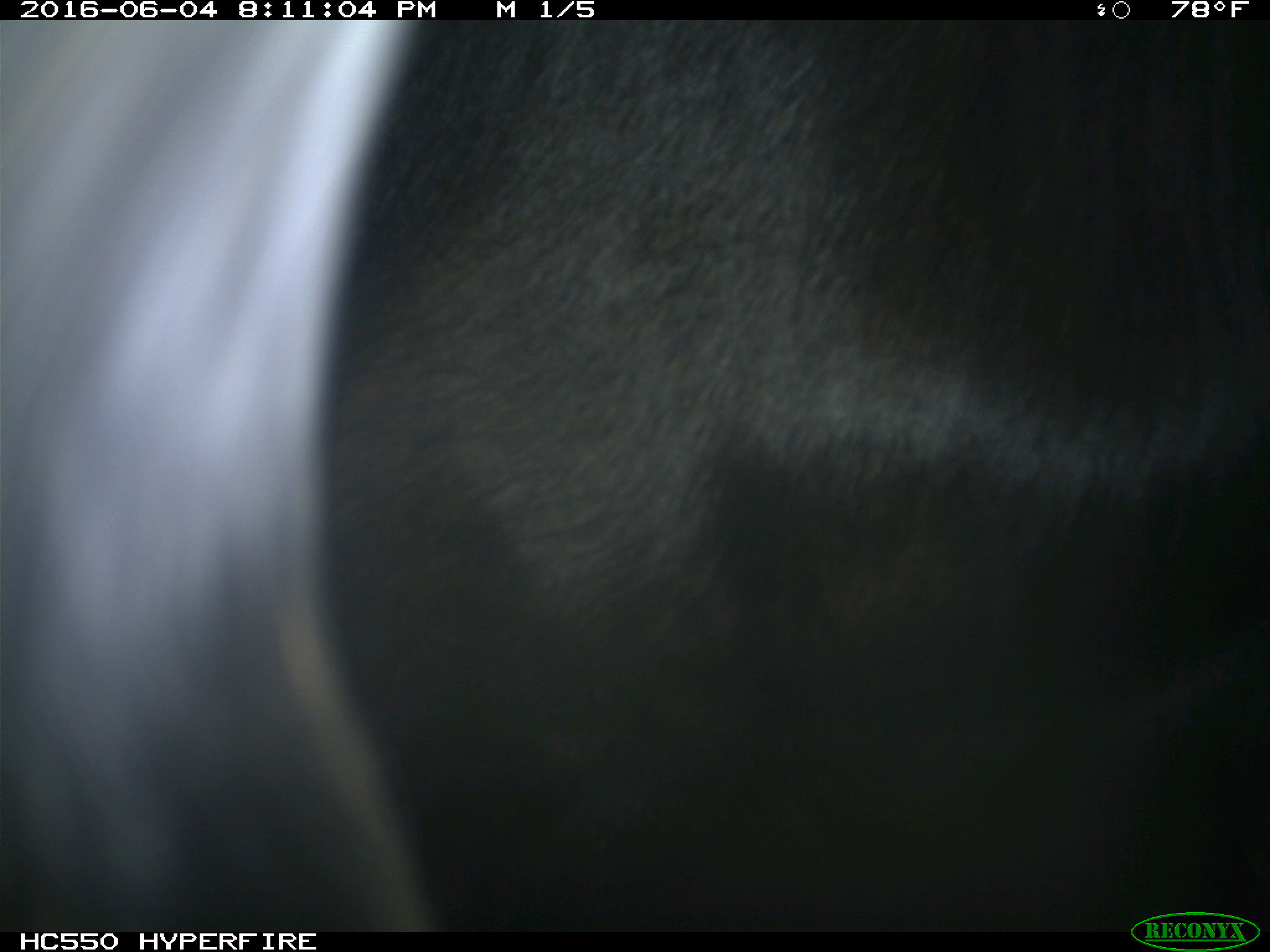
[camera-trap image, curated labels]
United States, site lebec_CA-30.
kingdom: Animalia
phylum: Chordata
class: Mammalia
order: Artiodactyla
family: Bovidae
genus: Bos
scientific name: Bos taurus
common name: domestic cow